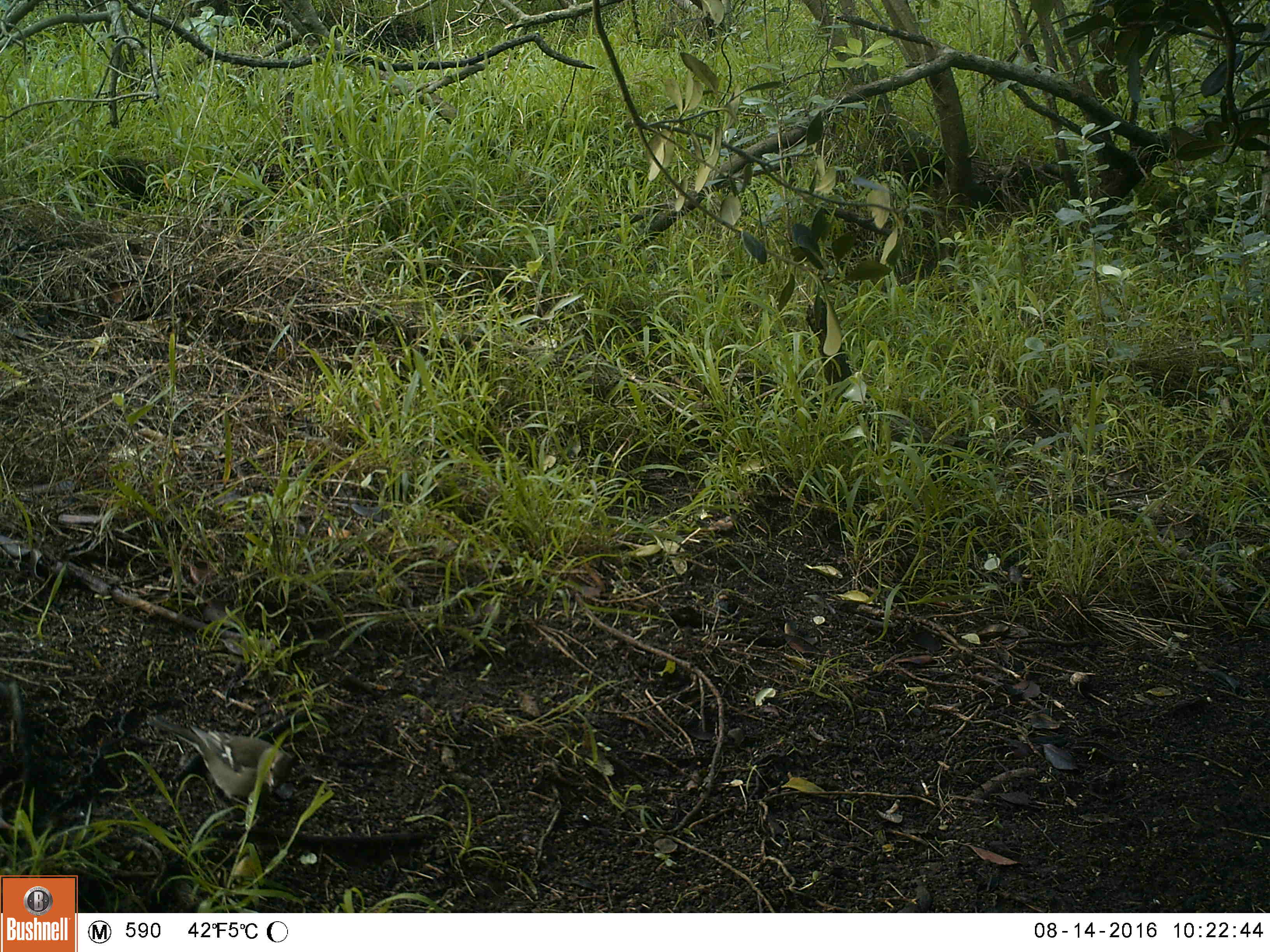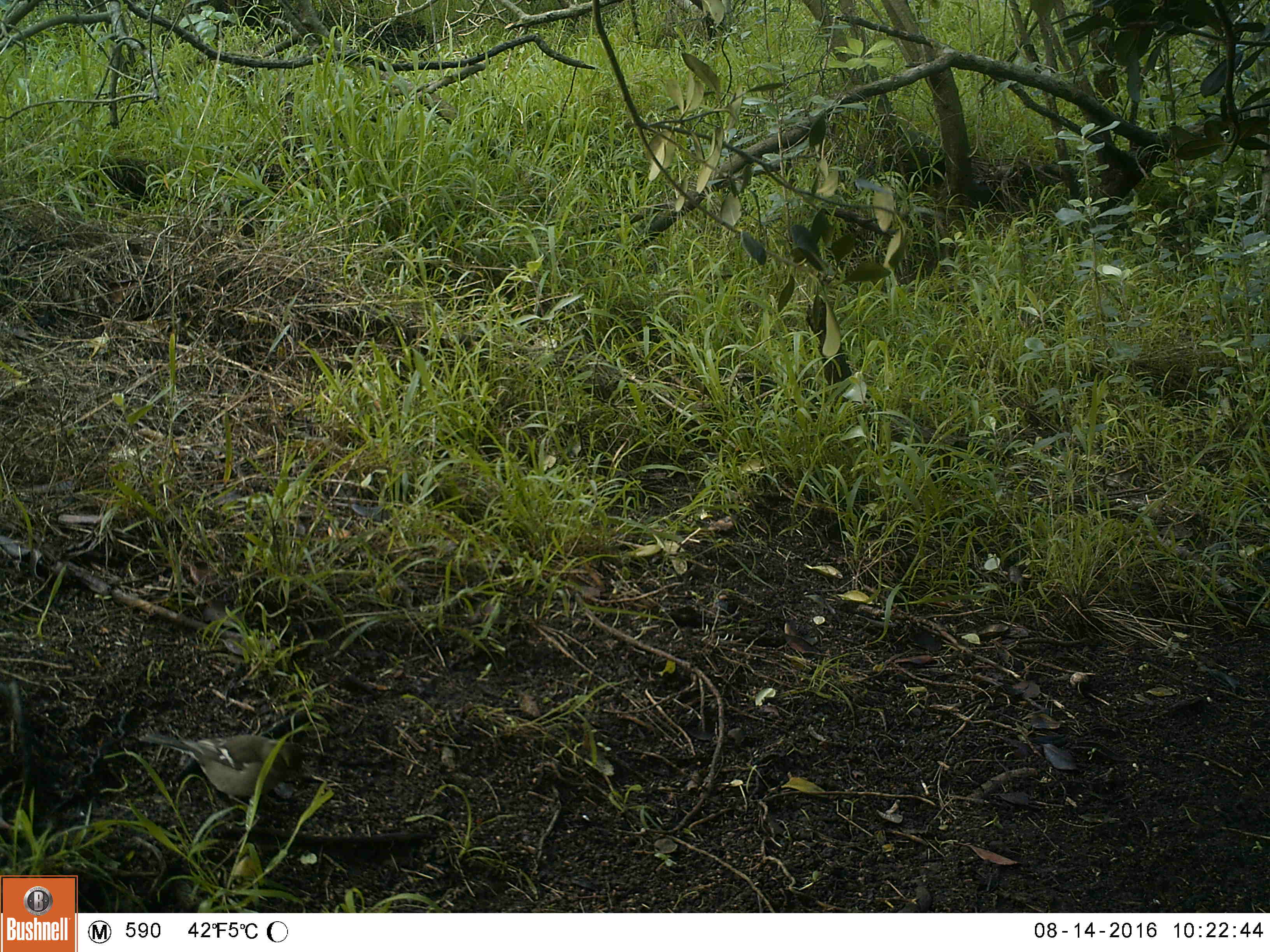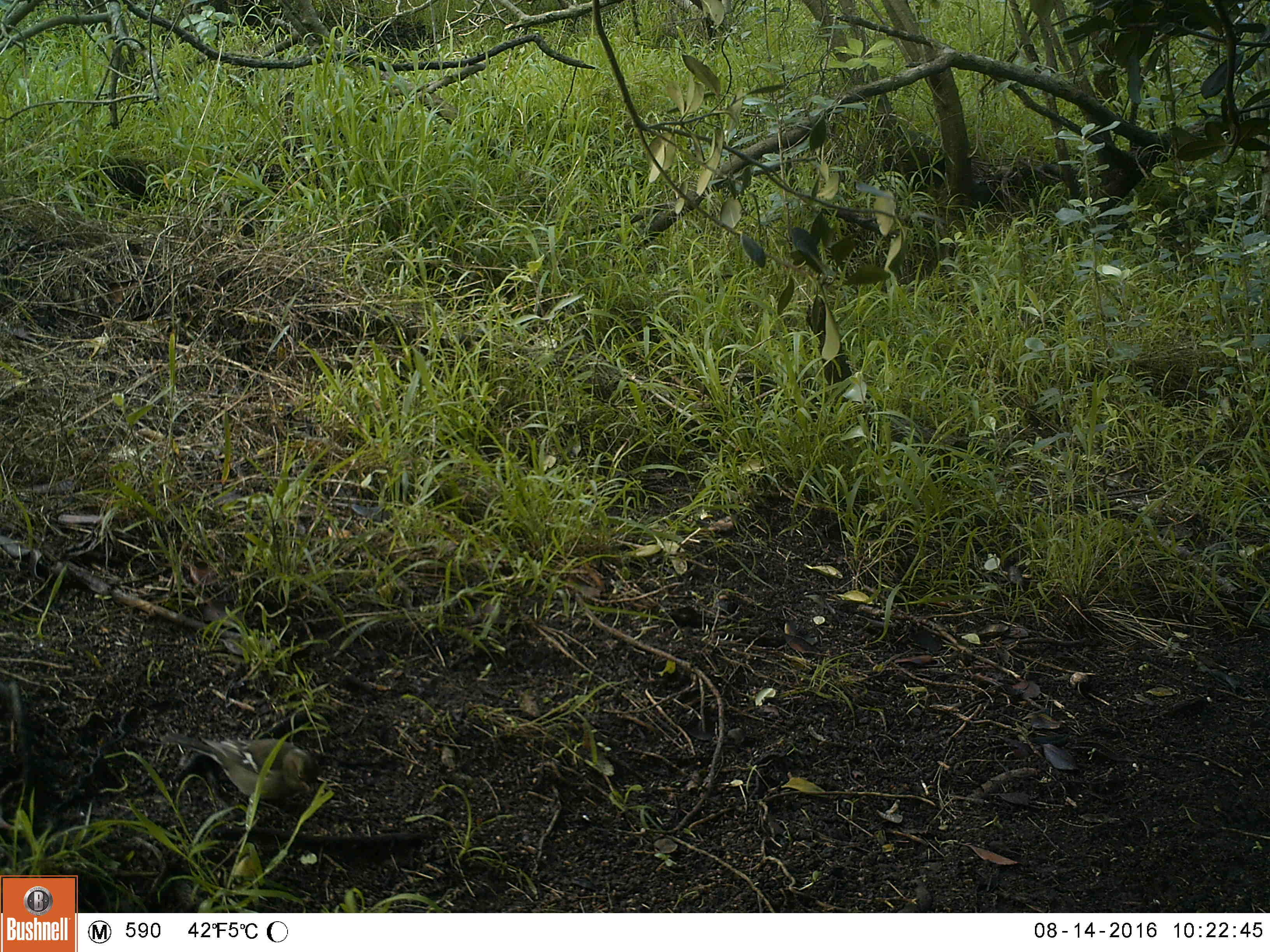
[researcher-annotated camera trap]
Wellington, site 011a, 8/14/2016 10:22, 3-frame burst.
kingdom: Animalia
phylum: Chordata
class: Aves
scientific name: Aves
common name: bird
Bird (Aves).